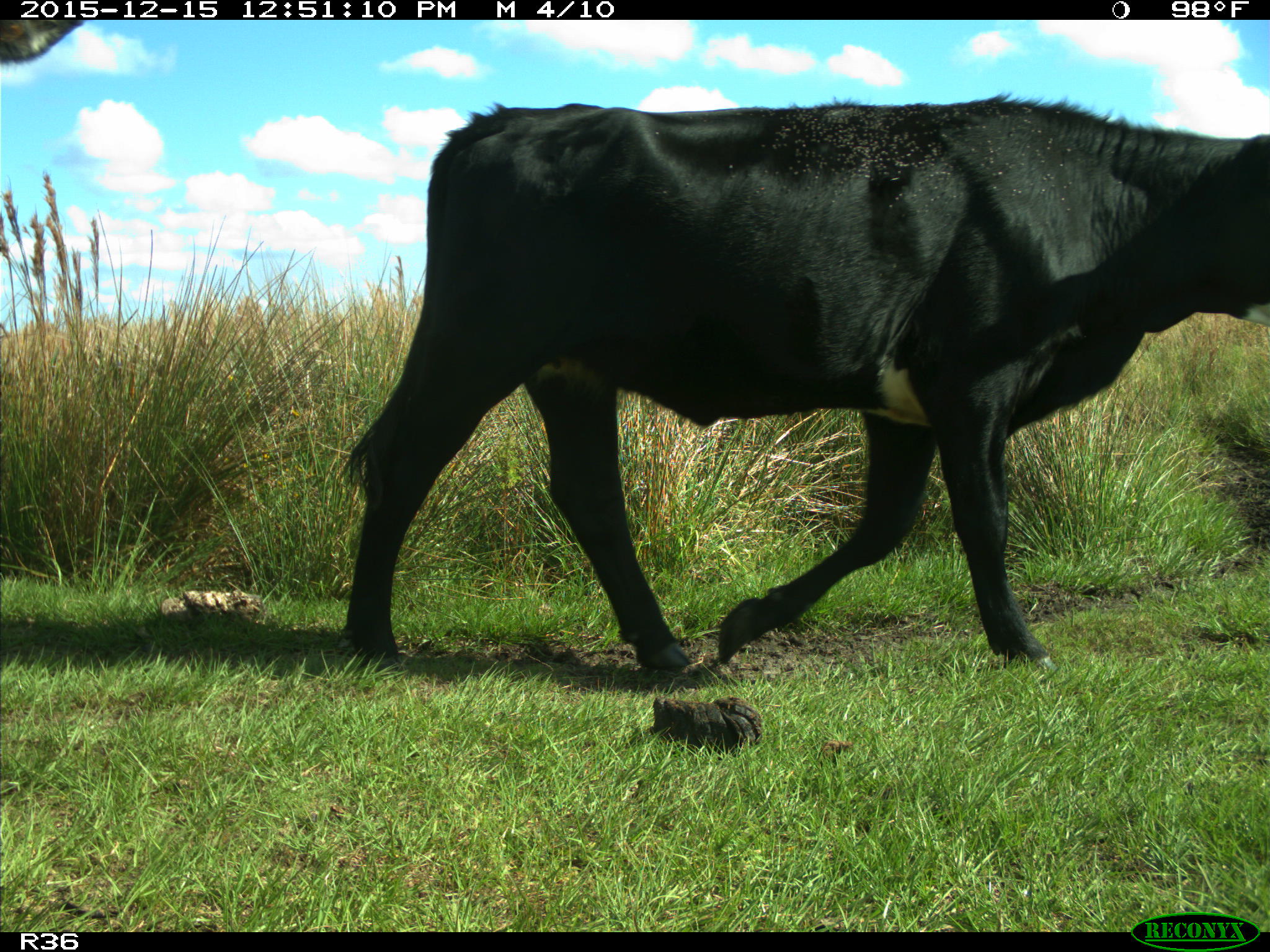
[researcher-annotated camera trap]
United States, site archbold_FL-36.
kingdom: Animalia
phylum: Chordata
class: Mammalia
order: Artiodactyla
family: Bovidae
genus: Bos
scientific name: Bos taurus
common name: domestic cow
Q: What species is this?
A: Bos taurus (domestic cow).